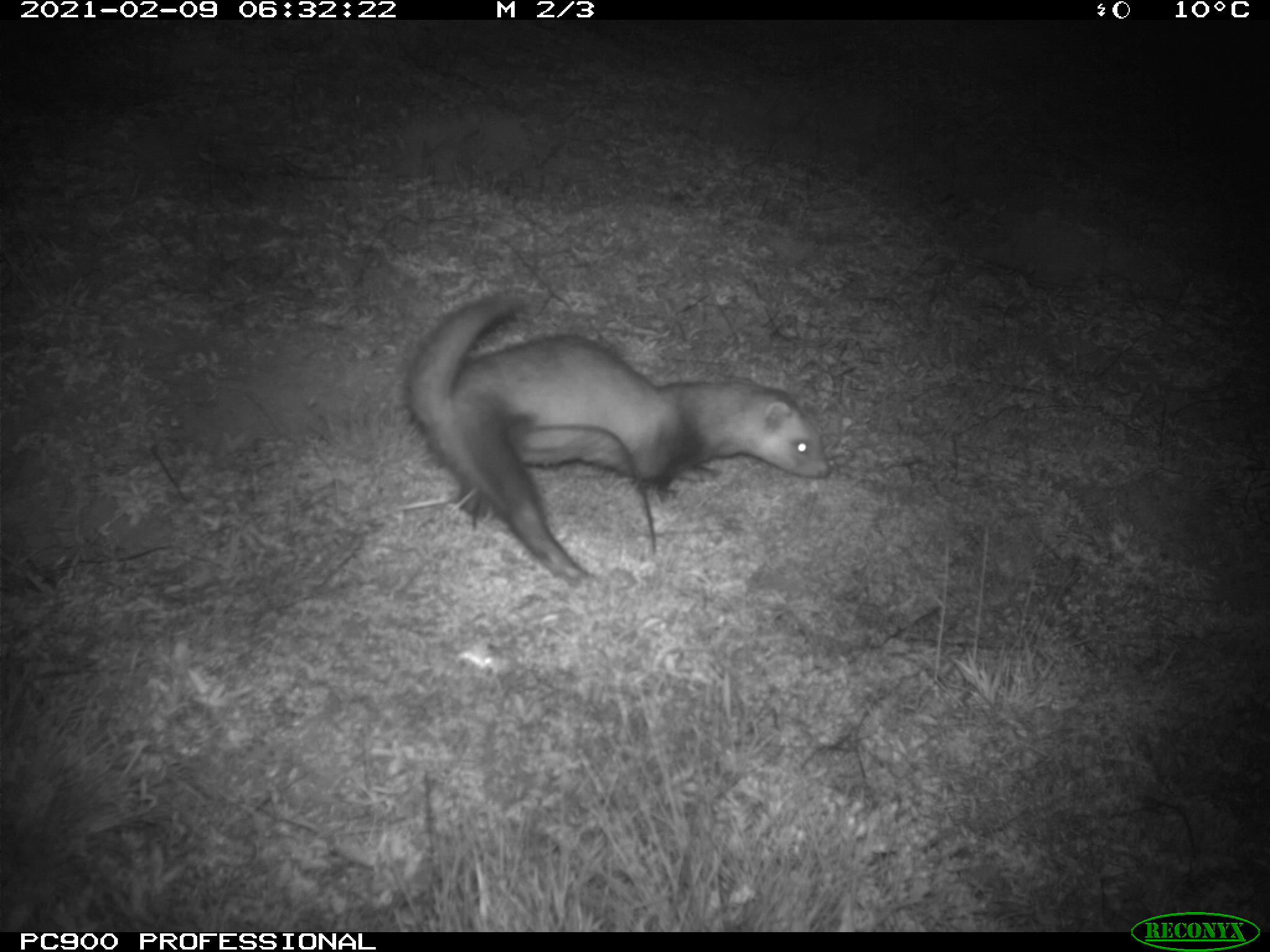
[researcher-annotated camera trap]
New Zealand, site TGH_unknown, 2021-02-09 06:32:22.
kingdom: Animalia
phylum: Chordata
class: Mammalia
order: Carnivora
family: Mustelidae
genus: Mustela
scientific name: Mustela furo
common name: ferret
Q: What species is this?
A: Ferret (Mustela furo).